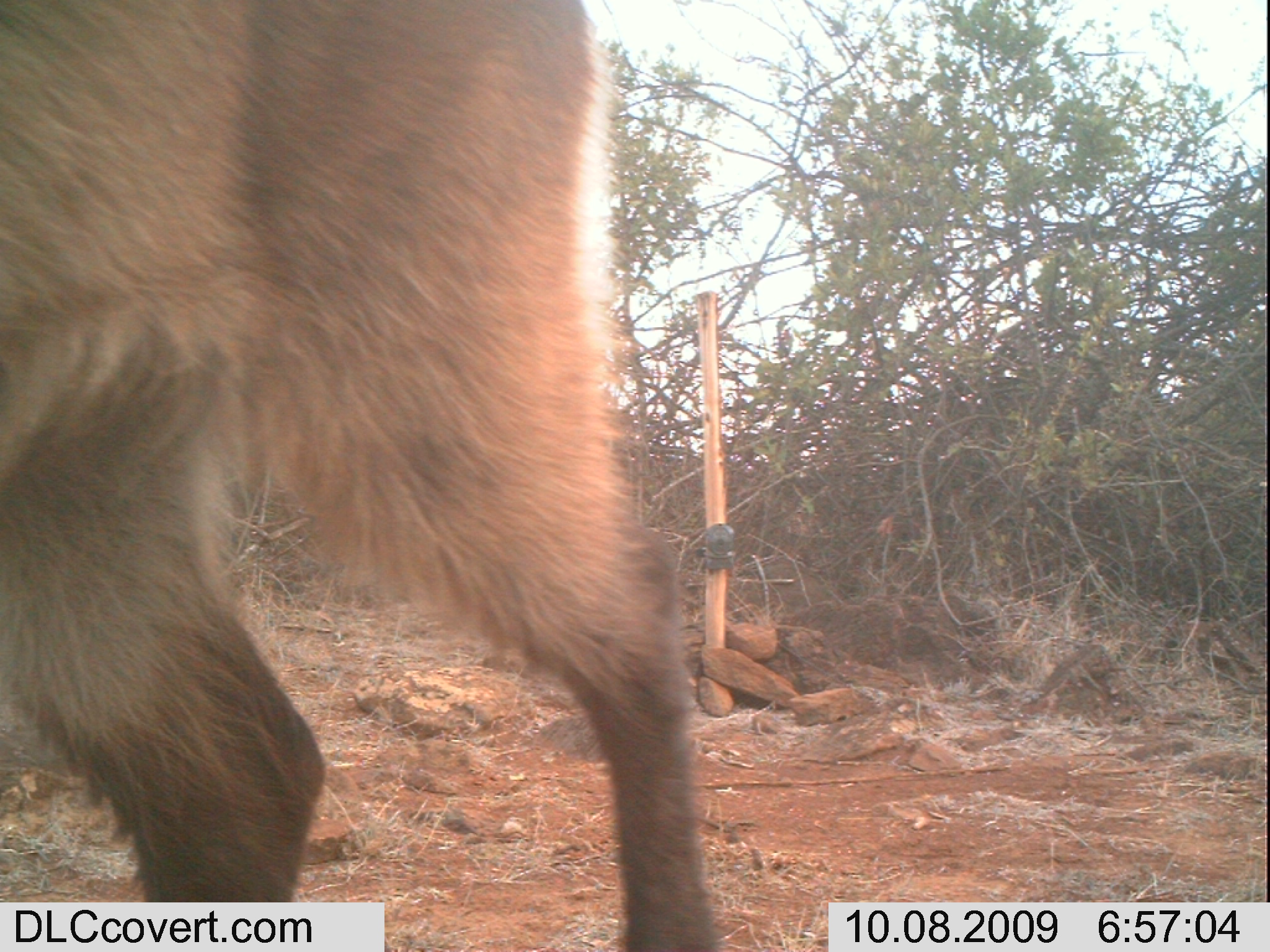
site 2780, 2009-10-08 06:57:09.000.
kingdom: Animalia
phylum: Chordata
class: Mammalia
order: Artiodactyla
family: Bovidae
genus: Kobus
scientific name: Kobus ellipsiprymnus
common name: waterbuck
Kobus ellipsiprymnus (waterbuck), count 1.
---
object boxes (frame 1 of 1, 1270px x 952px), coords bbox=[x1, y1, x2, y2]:
kobus ellipsiprymnus: bbox=[0, 0, 717, 951]